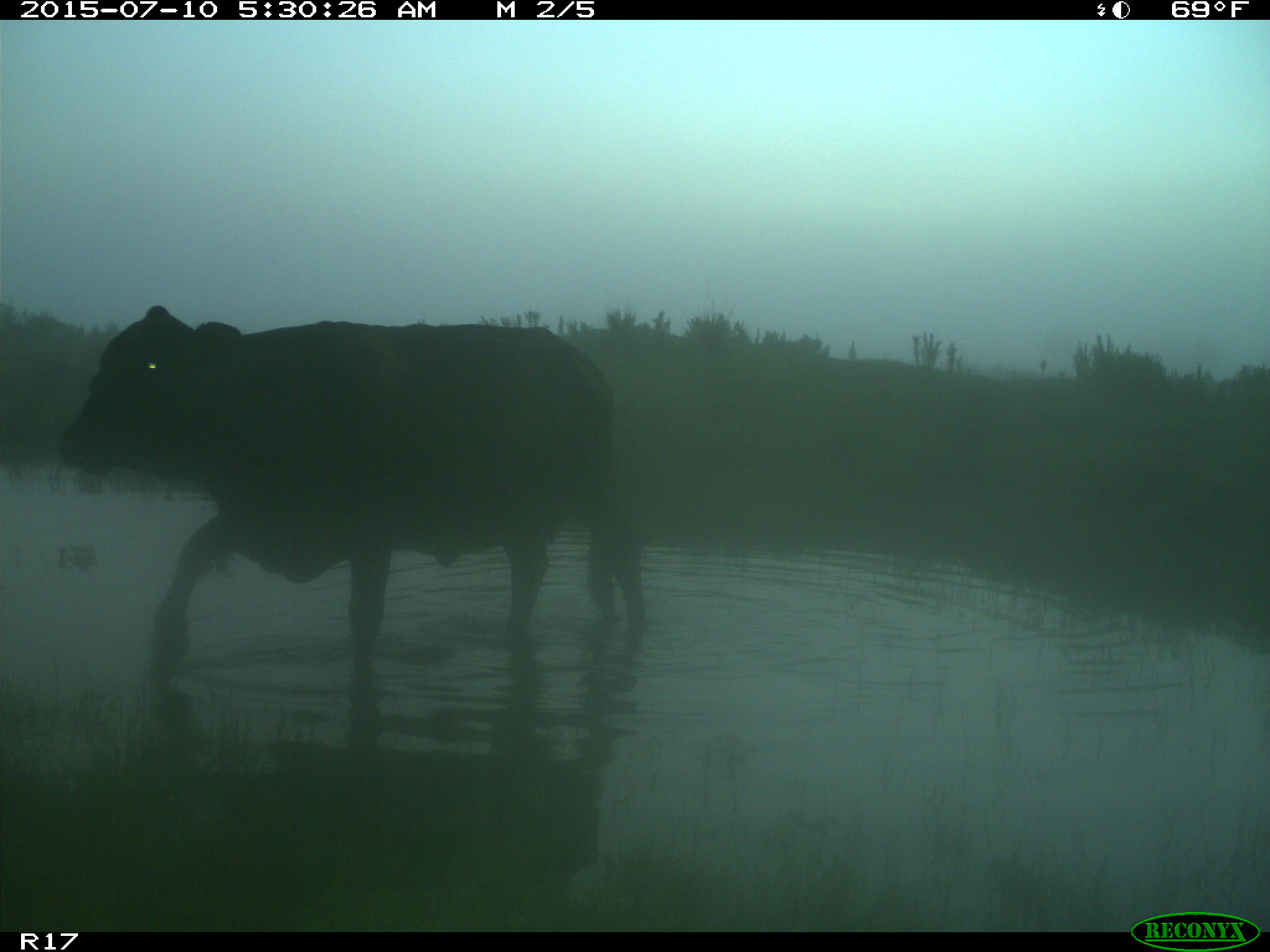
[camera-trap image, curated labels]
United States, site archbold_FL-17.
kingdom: Animalia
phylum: Chordata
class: Mammalia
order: Artiodactyla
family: Bovidae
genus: Bos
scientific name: Bos taurus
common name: domestic cow